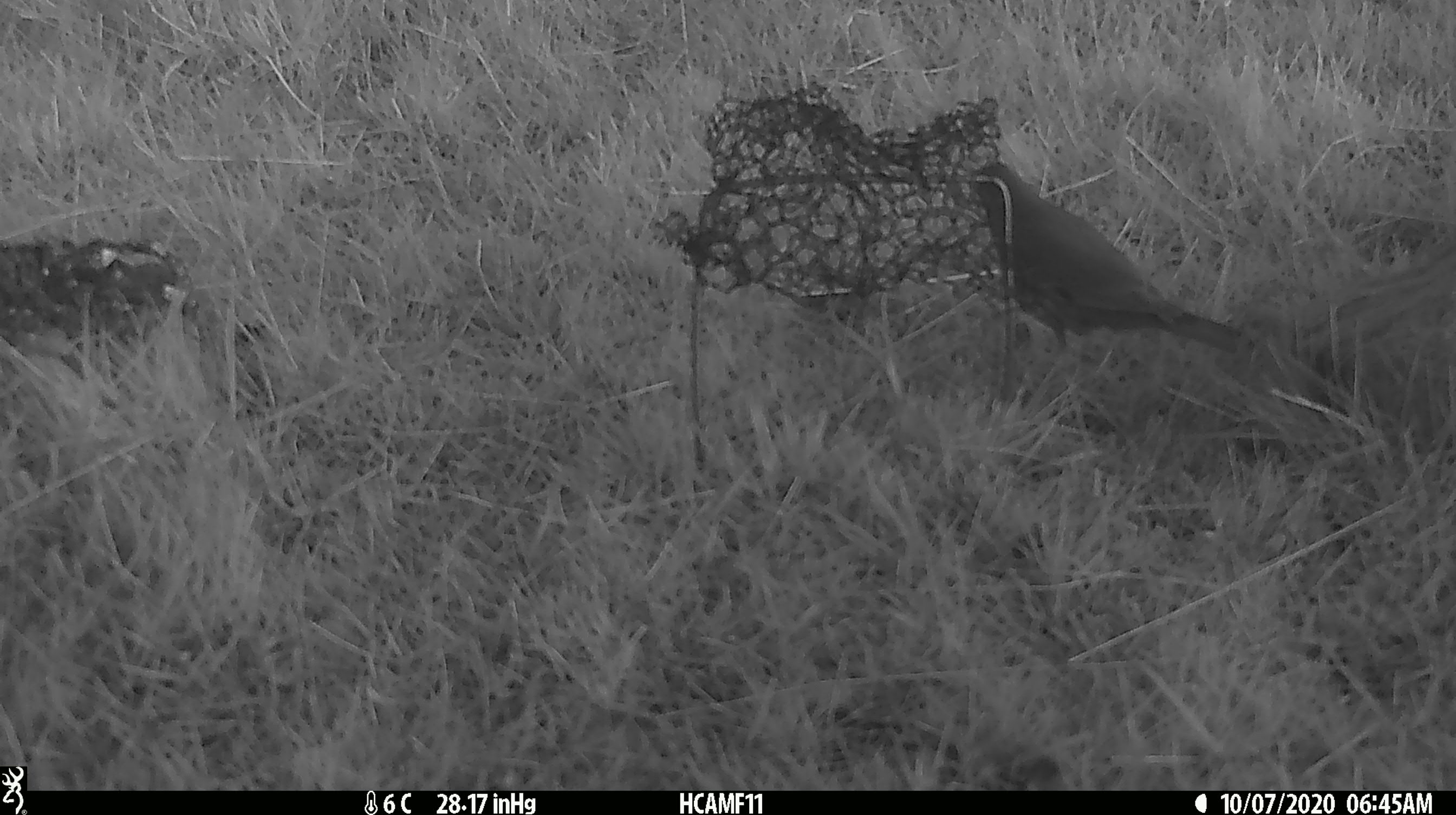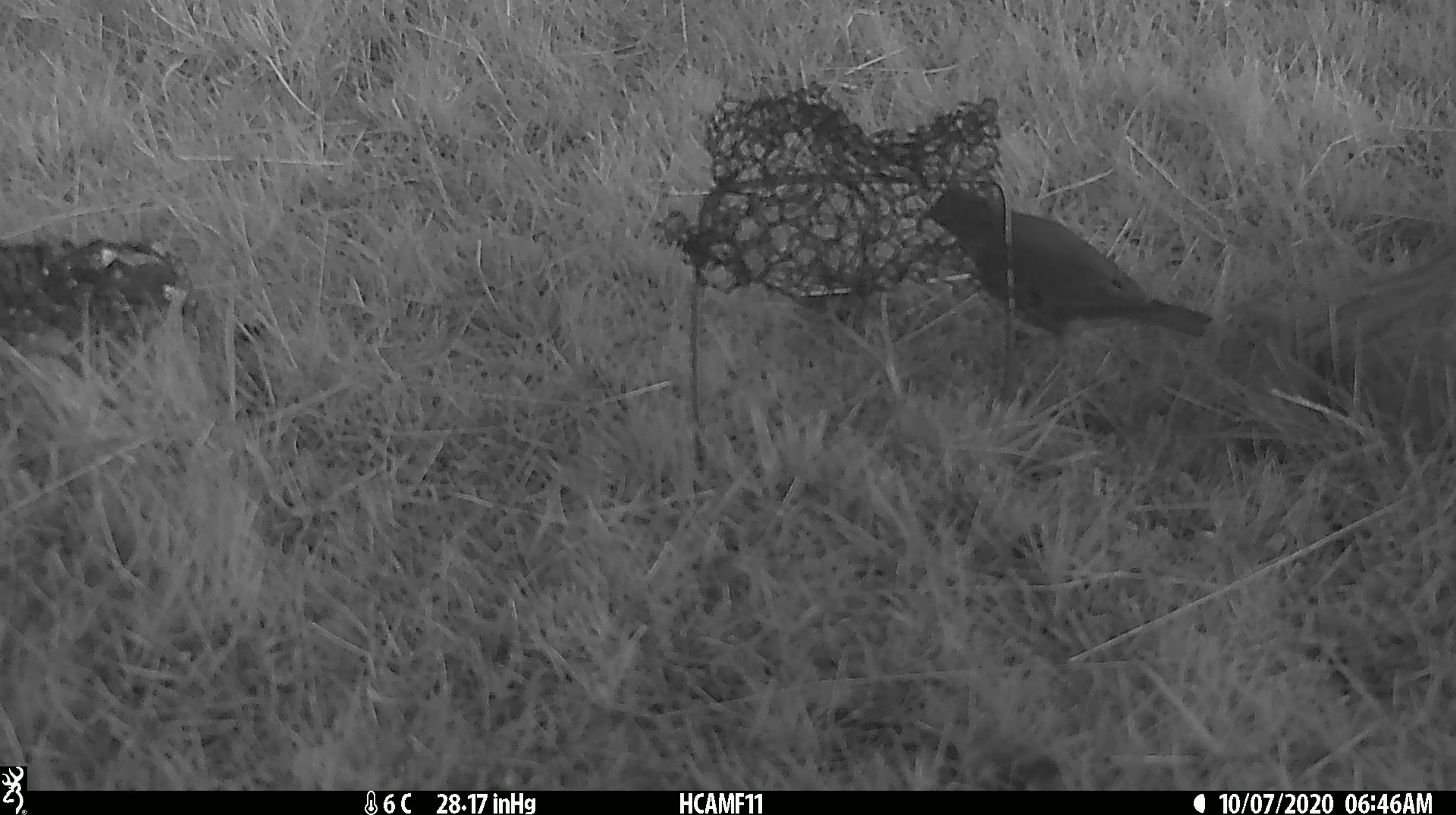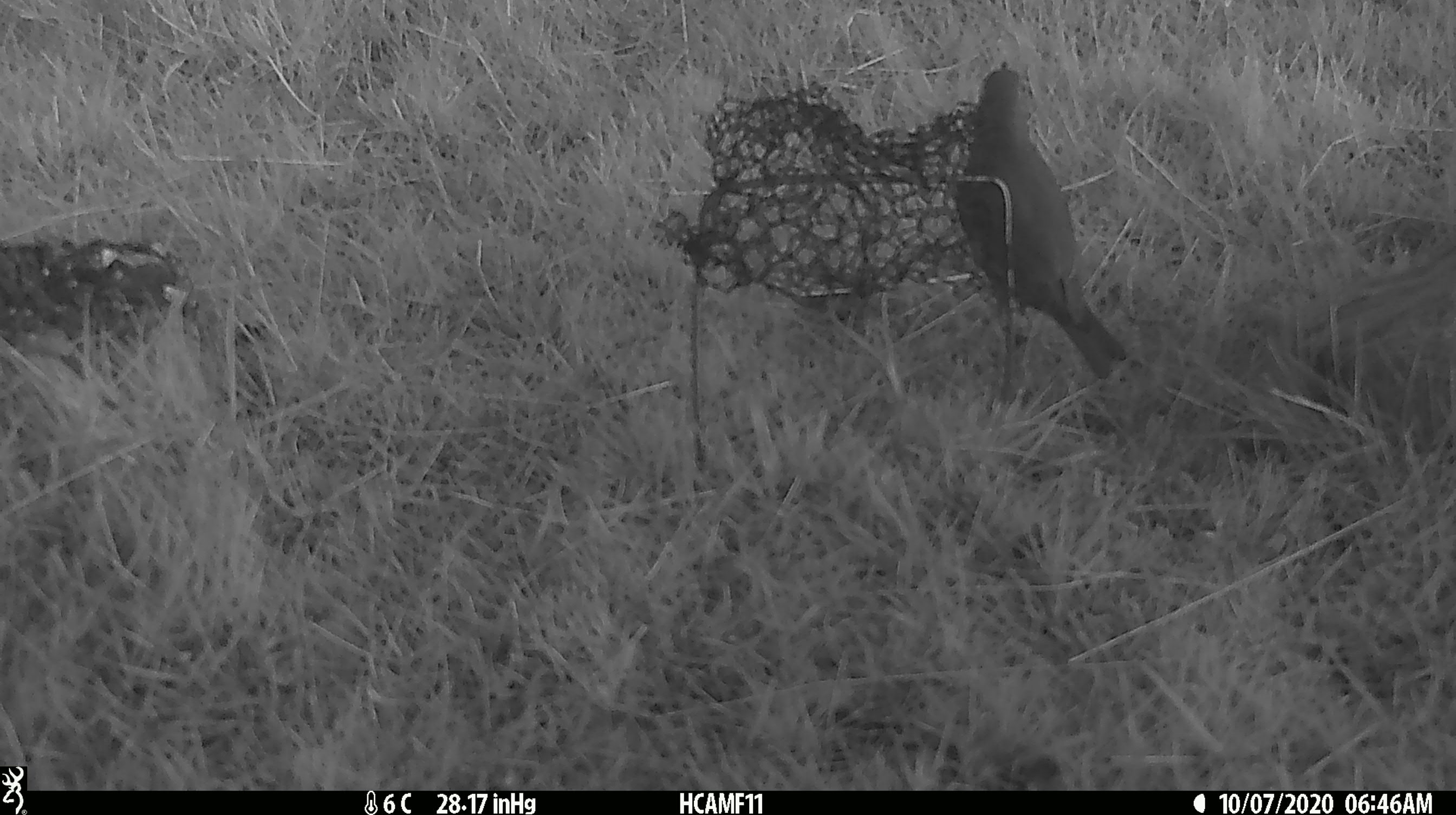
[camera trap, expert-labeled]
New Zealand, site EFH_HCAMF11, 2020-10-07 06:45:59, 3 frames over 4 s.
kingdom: Animalia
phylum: Chordata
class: Aves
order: Passeriformes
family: Turdidae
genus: Turdus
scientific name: Turdus philomelos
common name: song thrush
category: thrush